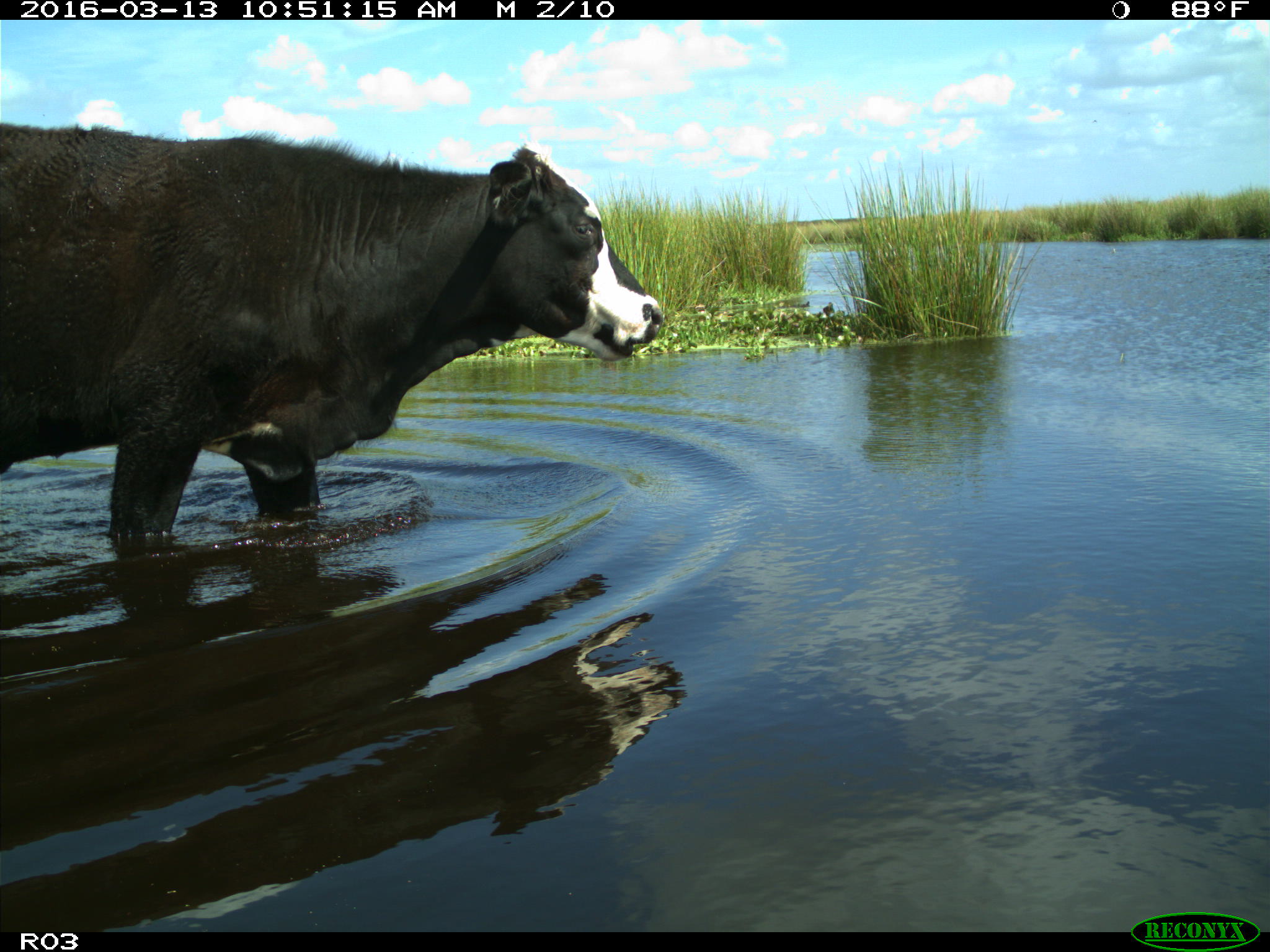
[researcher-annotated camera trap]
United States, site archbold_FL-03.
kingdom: Animalia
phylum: Chordata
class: Mammalia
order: Artiodactyla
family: Bovidae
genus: Bos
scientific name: Bos taurus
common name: domestic cow